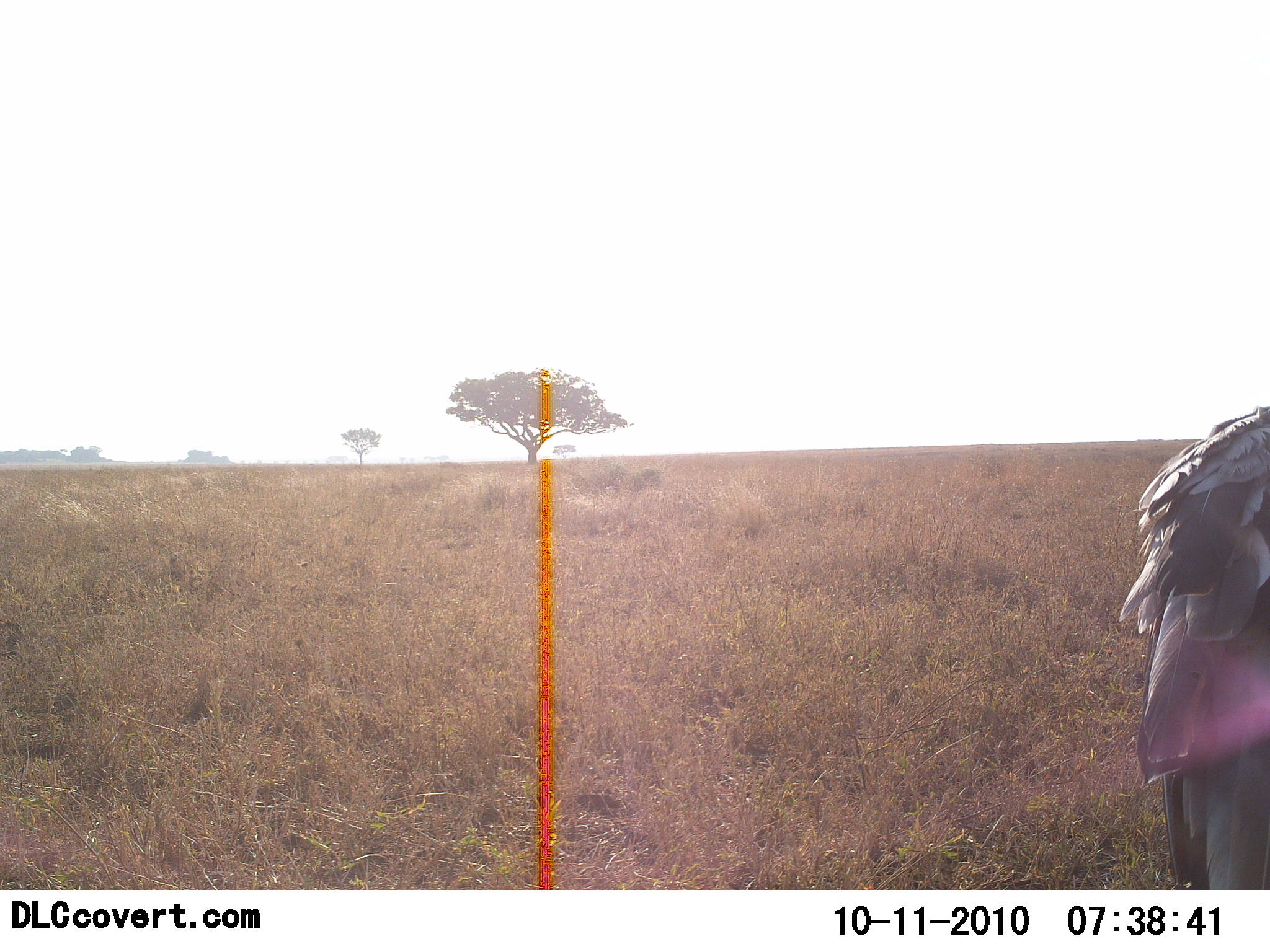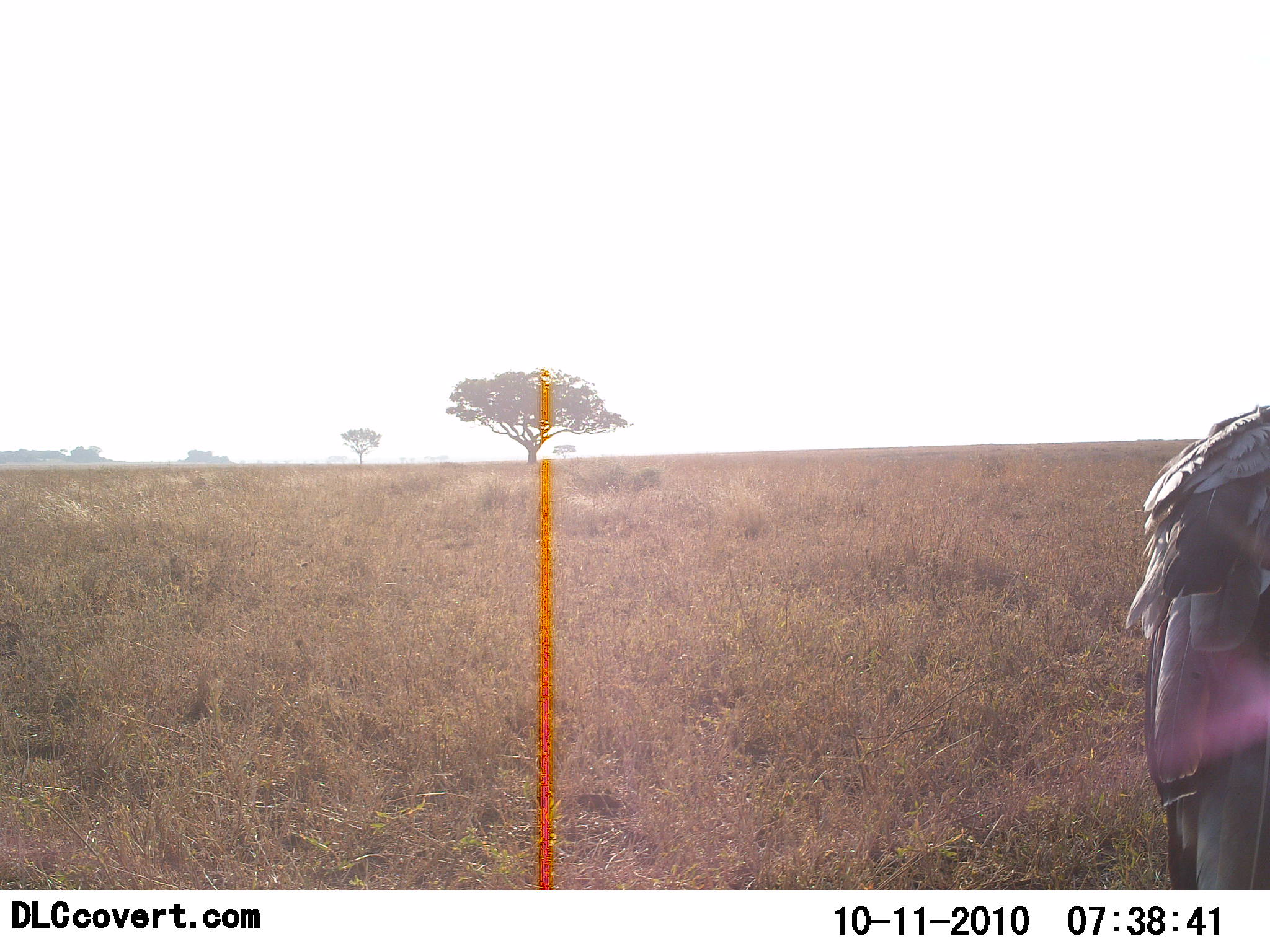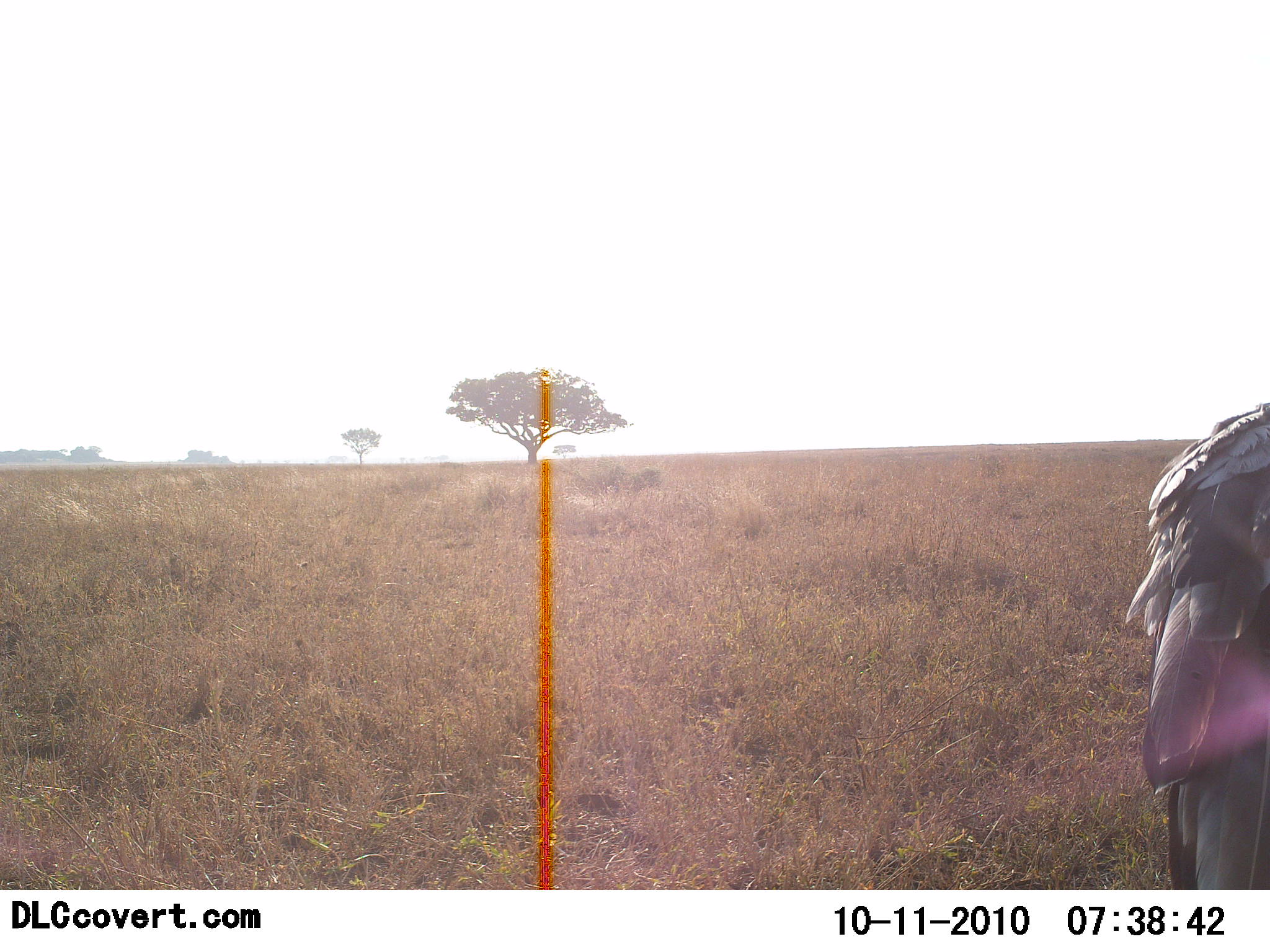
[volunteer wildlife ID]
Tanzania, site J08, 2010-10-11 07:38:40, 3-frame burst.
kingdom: Animalia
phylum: Chordata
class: Aves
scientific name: Aves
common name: bird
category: otherbird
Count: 1.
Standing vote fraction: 100%.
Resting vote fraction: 0%.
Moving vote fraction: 0%.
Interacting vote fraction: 0%.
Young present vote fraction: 0%.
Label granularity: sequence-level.